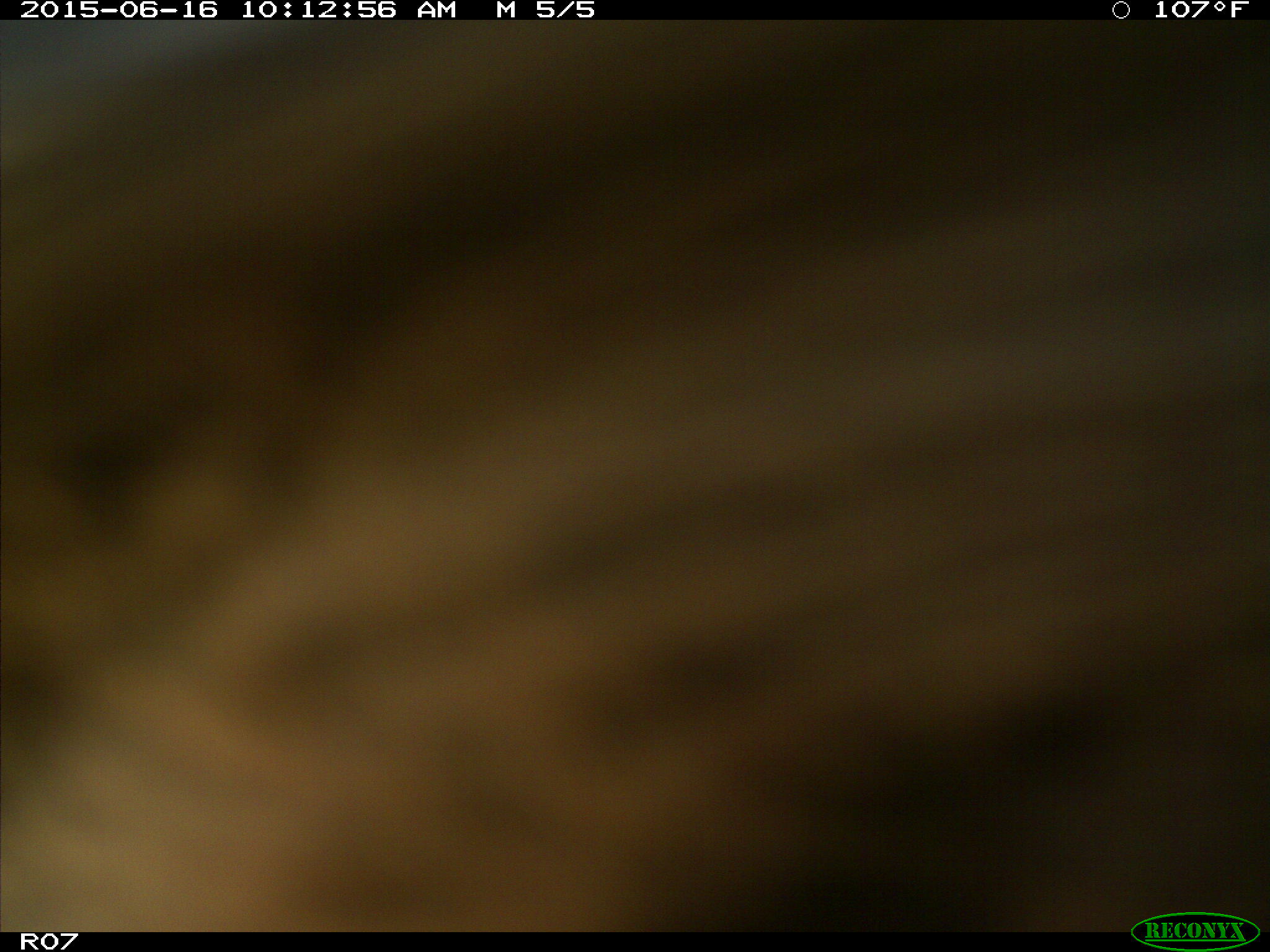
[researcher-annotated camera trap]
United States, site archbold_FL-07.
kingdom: Animalia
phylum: Chordata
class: Mammalia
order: Artiodactyla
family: Bovidae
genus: Bos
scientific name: Bos taurus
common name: domestic cow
Bos taurus (domestic cow).